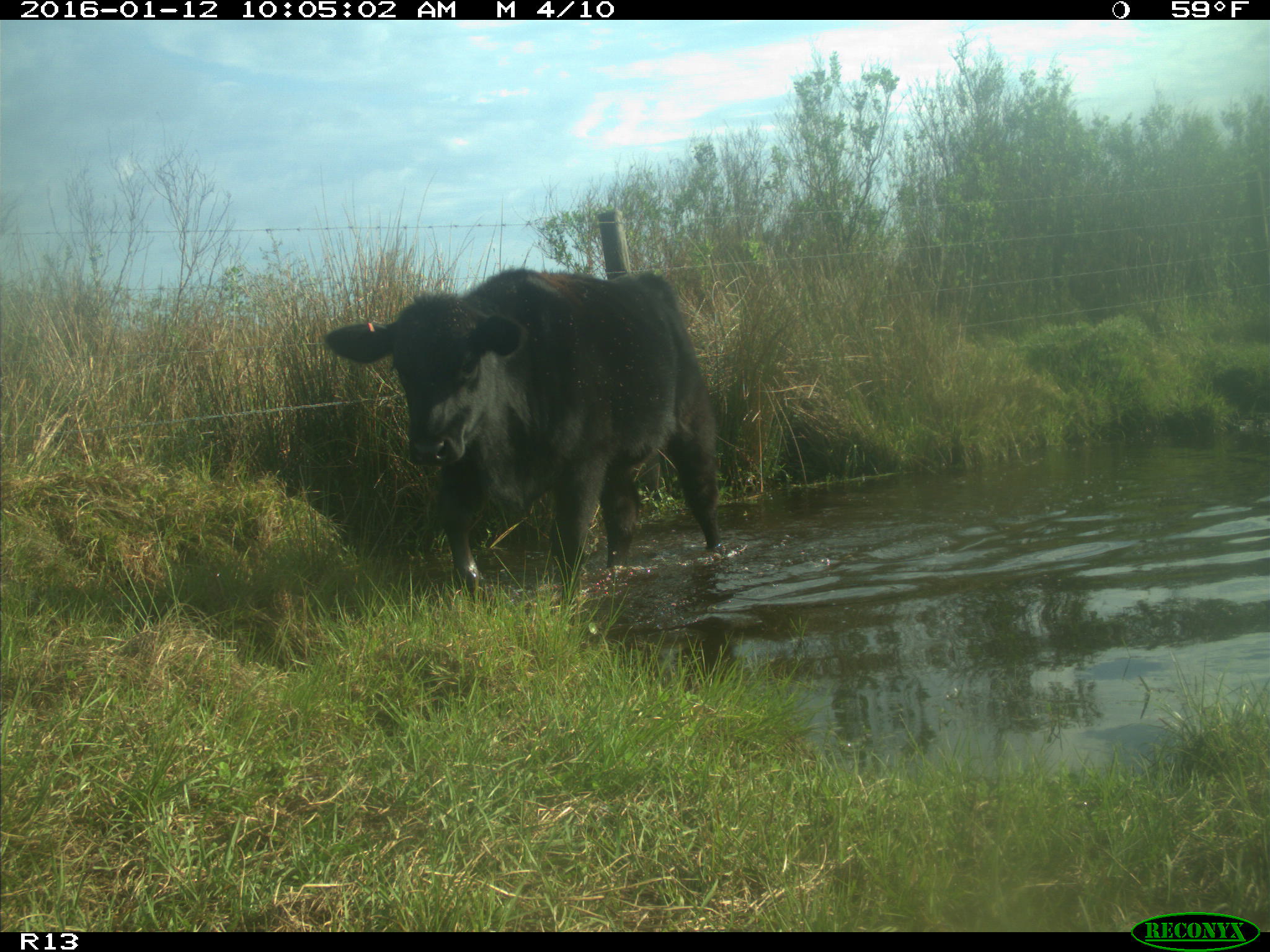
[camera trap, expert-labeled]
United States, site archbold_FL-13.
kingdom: Animalia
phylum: Chordata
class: Mammalia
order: Artiodactyla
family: Bovidae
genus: Bos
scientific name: Bos taurus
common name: domestic cow